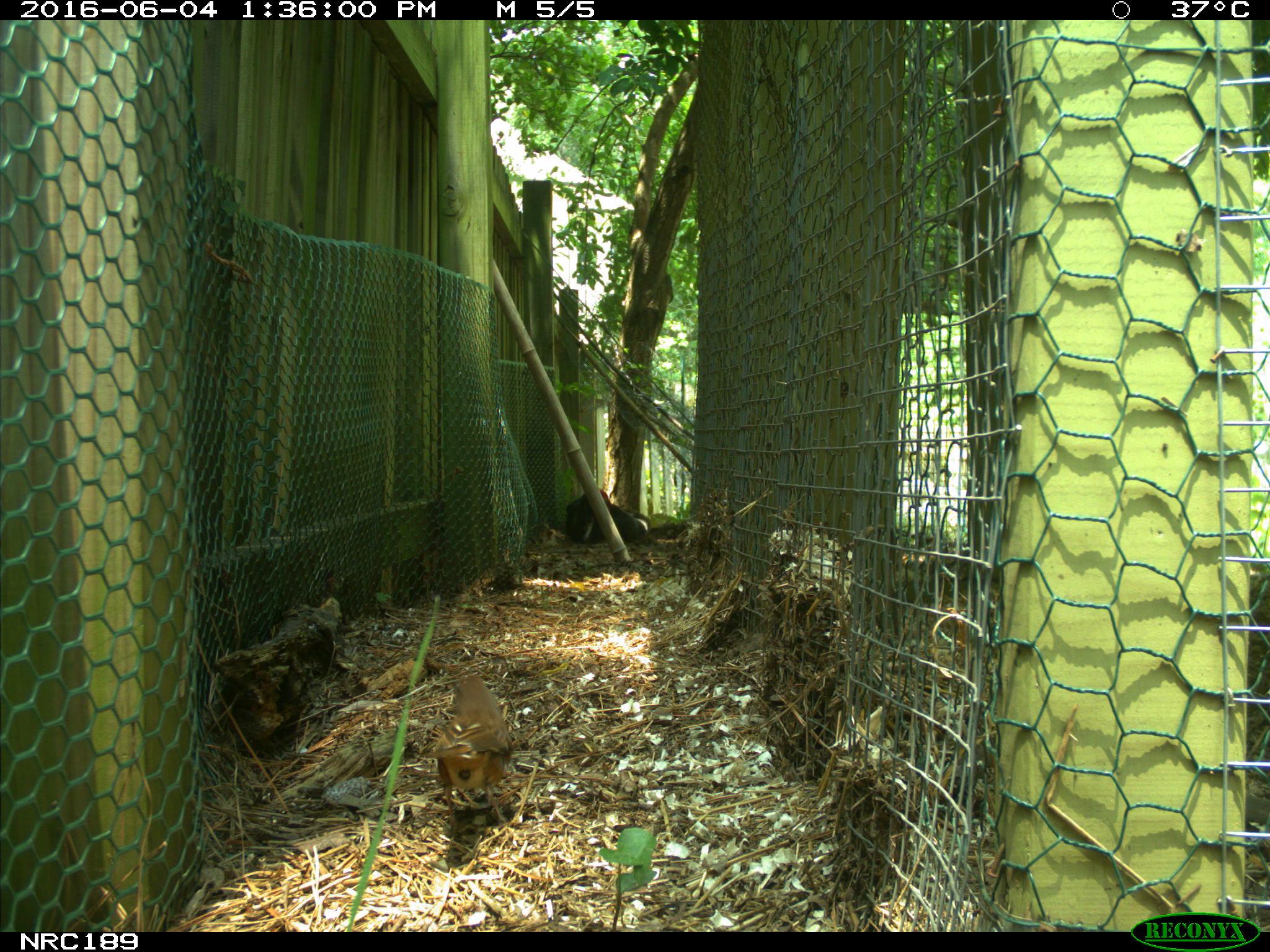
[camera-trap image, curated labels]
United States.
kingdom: Animalia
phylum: Chordata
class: Aves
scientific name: Aves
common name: bird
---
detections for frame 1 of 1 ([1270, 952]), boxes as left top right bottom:
Bird: 429 672 514 811